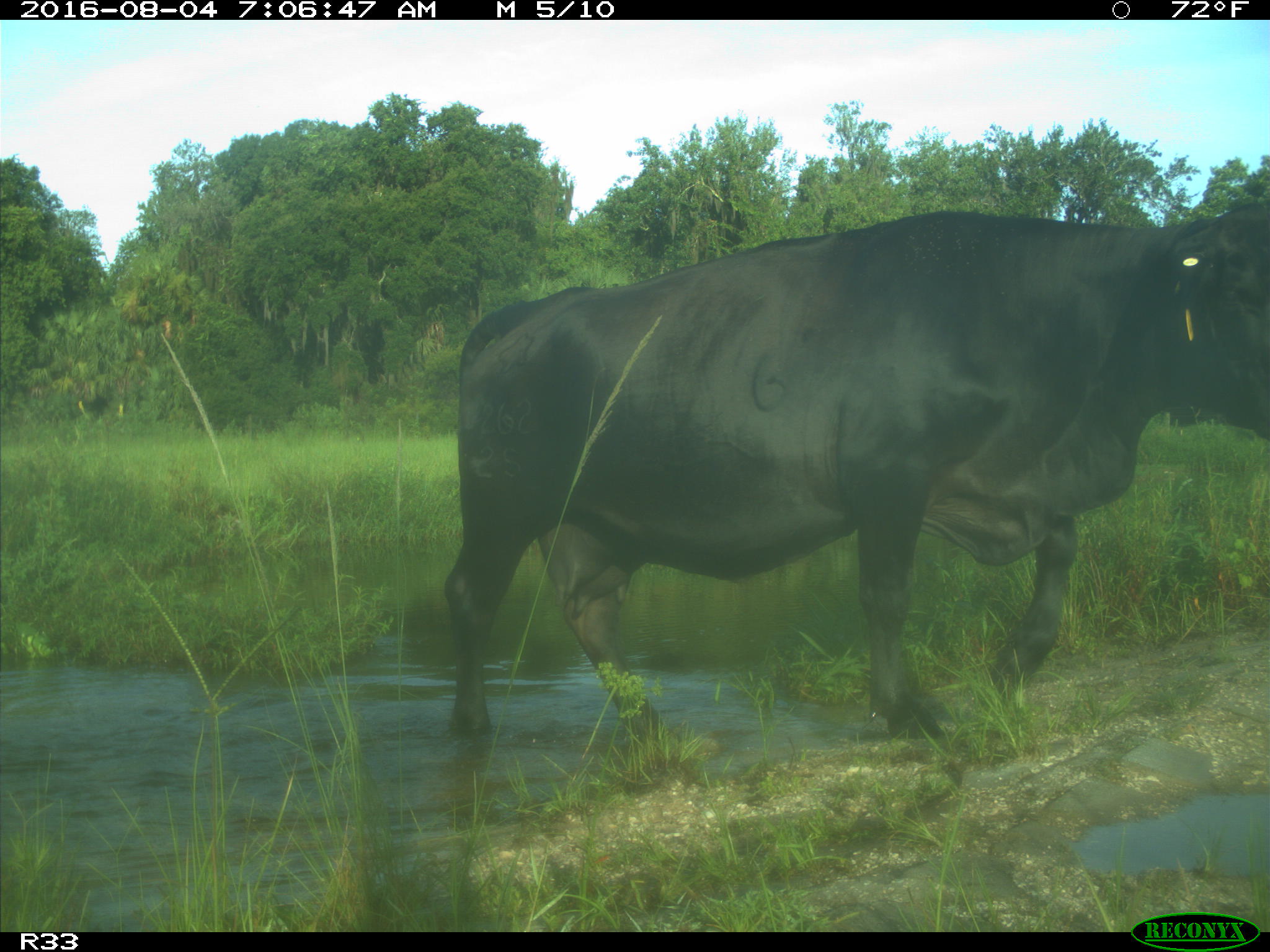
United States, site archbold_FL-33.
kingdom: Animalia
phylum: Chordata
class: Mammalia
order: Artiodactyla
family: Bovidae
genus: Bos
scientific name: Bos taurus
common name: domestic cow